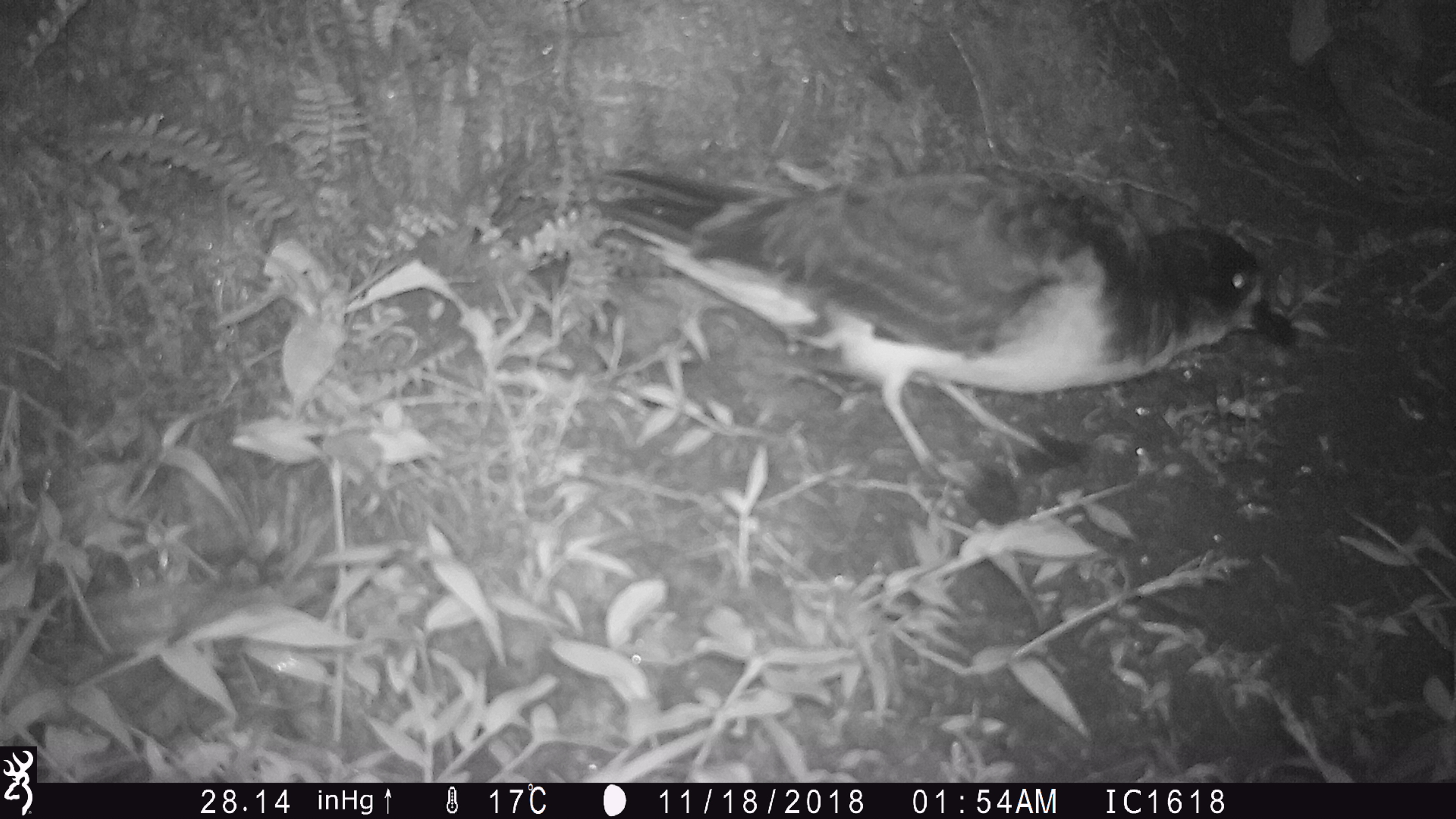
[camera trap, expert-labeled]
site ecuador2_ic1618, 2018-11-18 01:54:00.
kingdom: Animalia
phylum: Chordata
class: Aves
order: Procellariiformes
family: Procellariidae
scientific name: Procellariidae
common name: petrel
Petrel (Procellariidae).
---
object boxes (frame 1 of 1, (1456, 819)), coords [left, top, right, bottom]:
petrel: [565, 150, 1302, 493]